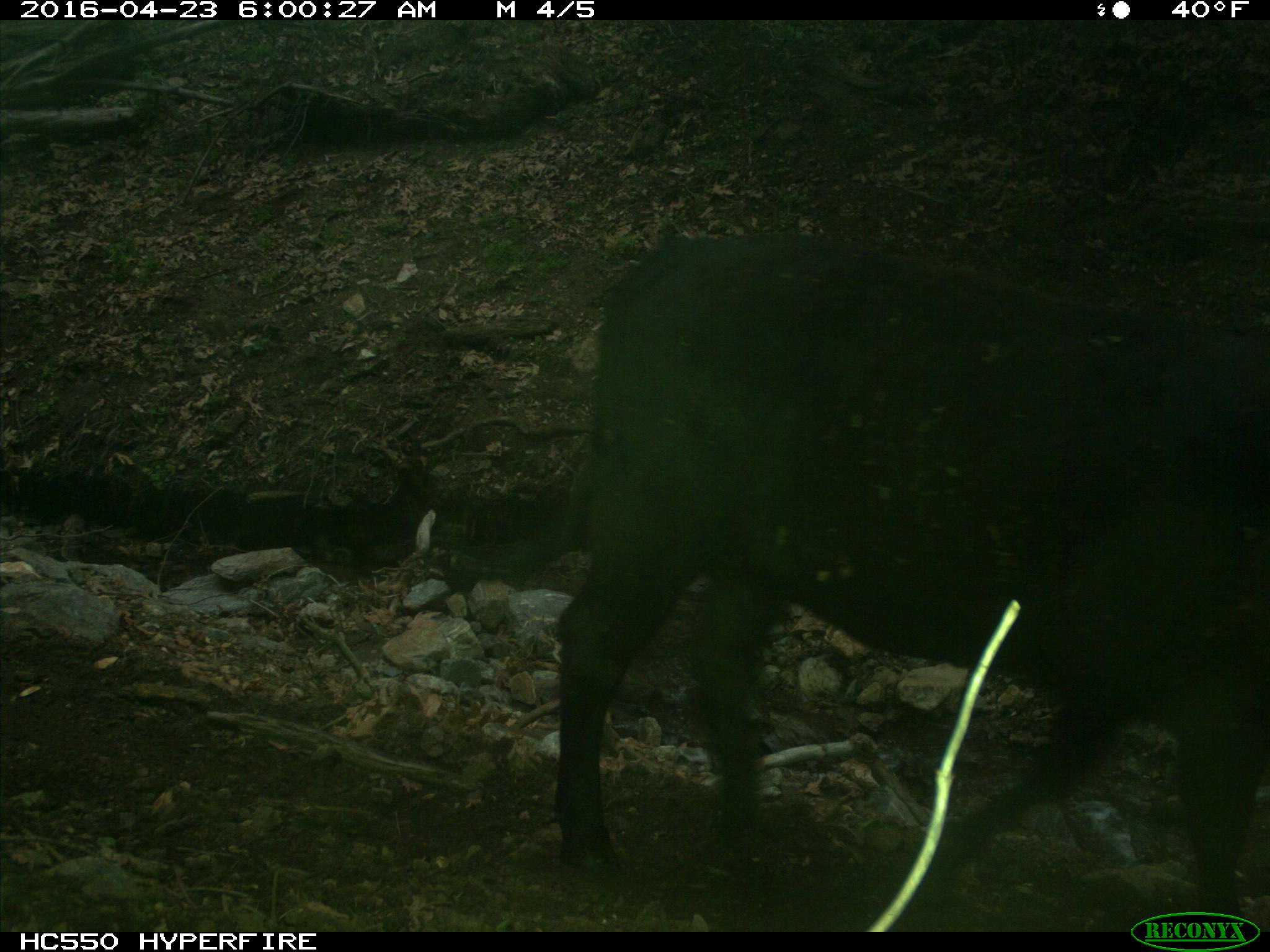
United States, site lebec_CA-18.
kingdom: Animalia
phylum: Chordata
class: Mammalia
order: Artiodactyla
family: Bovidae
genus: Bos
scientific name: Bos taurus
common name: domestic cow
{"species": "Bos taurus (domestic cow)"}